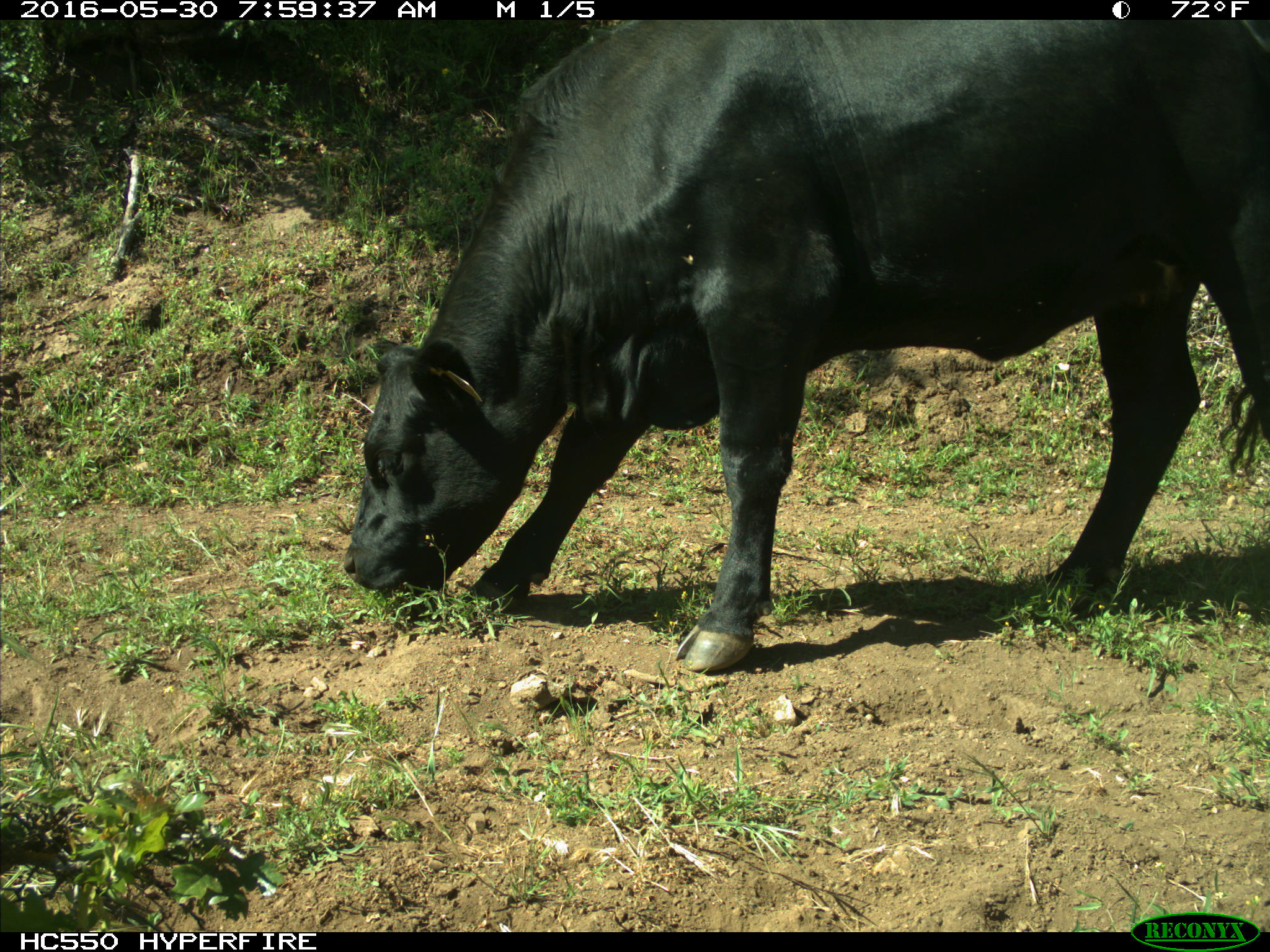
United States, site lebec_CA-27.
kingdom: Animalia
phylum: Chordata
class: Mammalia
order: Artiodactyla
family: Bovidae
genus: Bos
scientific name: Bos taurus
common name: domestic cow